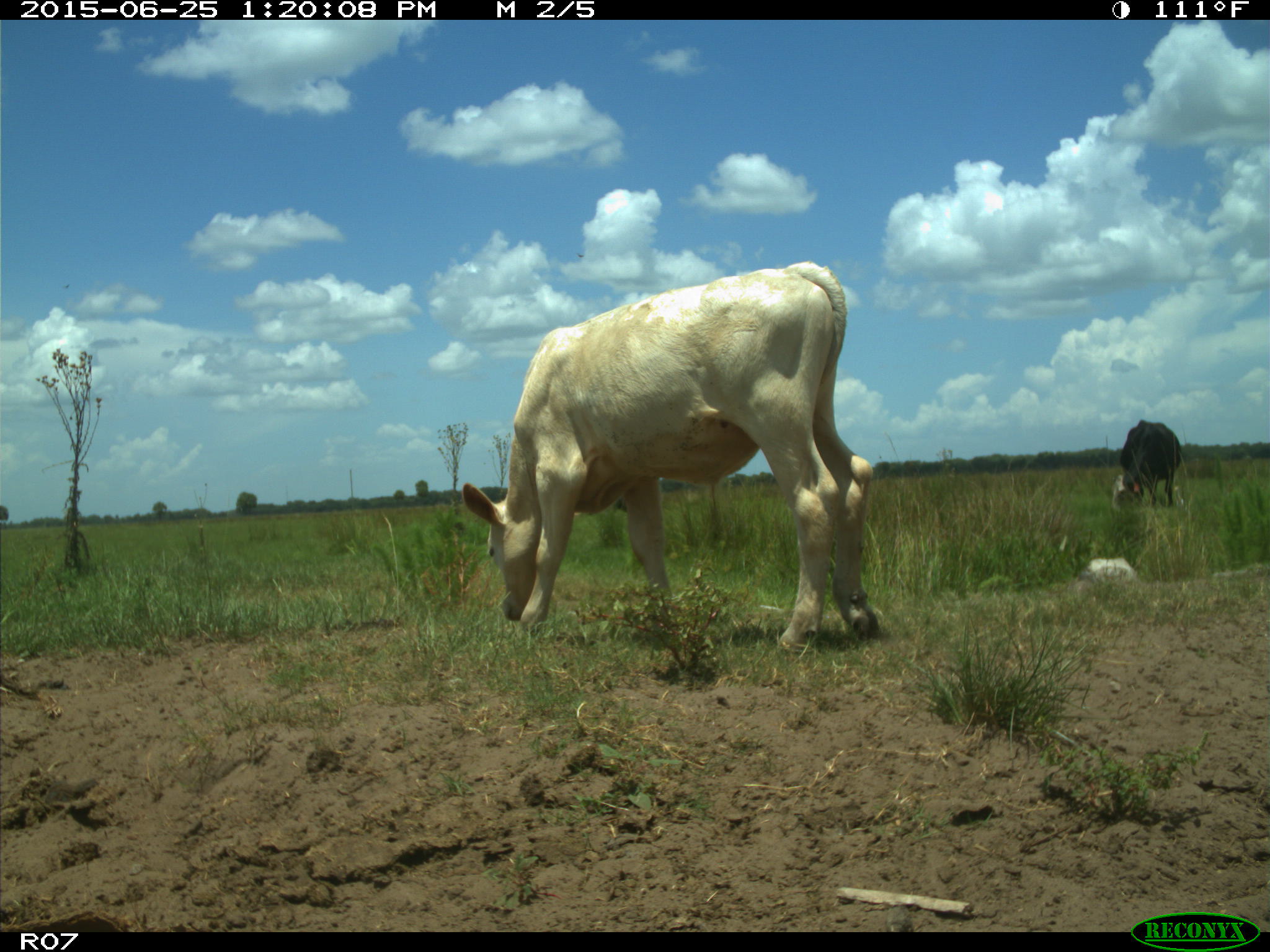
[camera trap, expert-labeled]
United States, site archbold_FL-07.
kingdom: Animalia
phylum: Chordata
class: Mammalia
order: Artiodactyla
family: Bovidae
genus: Bos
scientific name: Bos taurus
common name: domestic cow